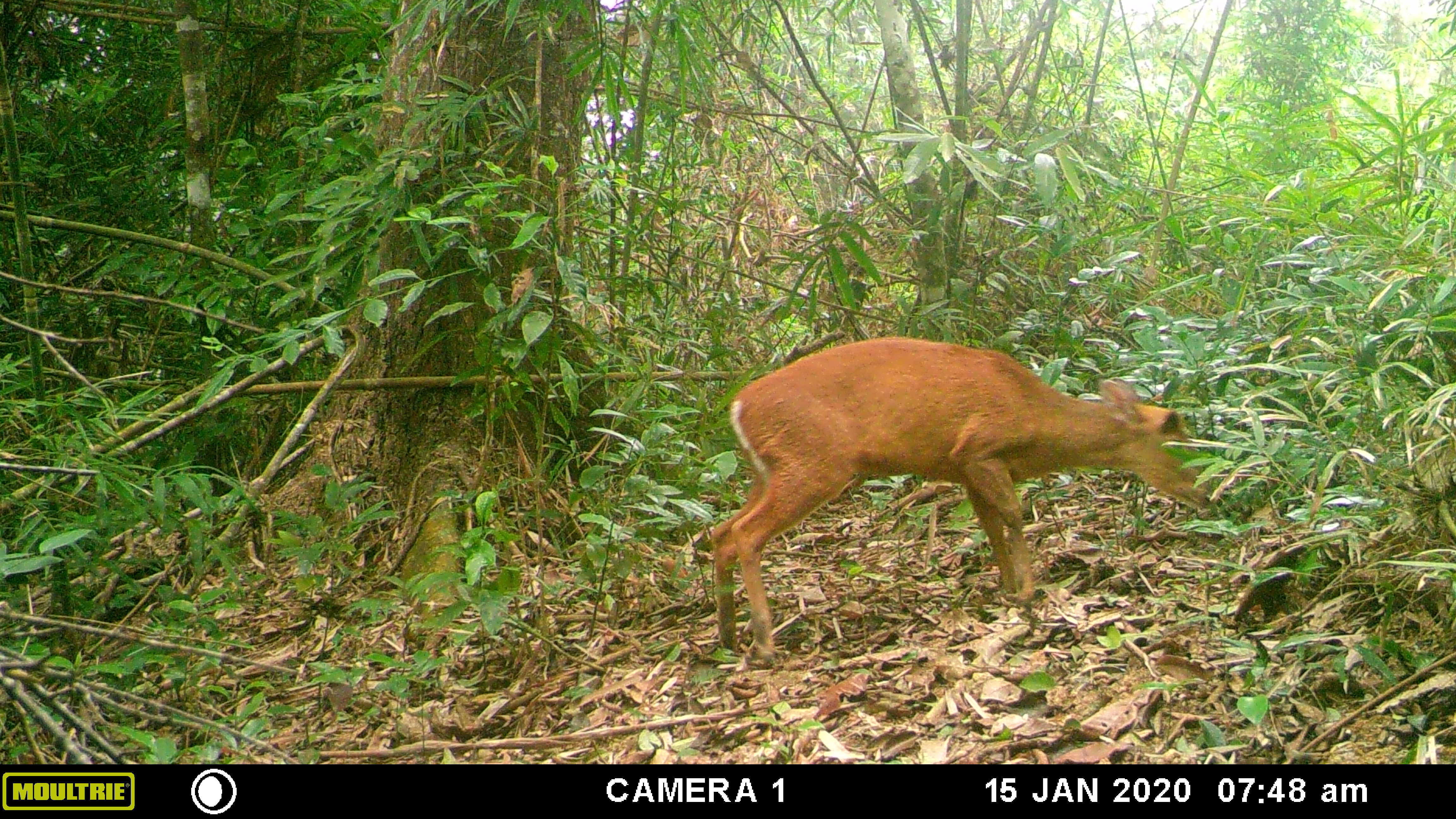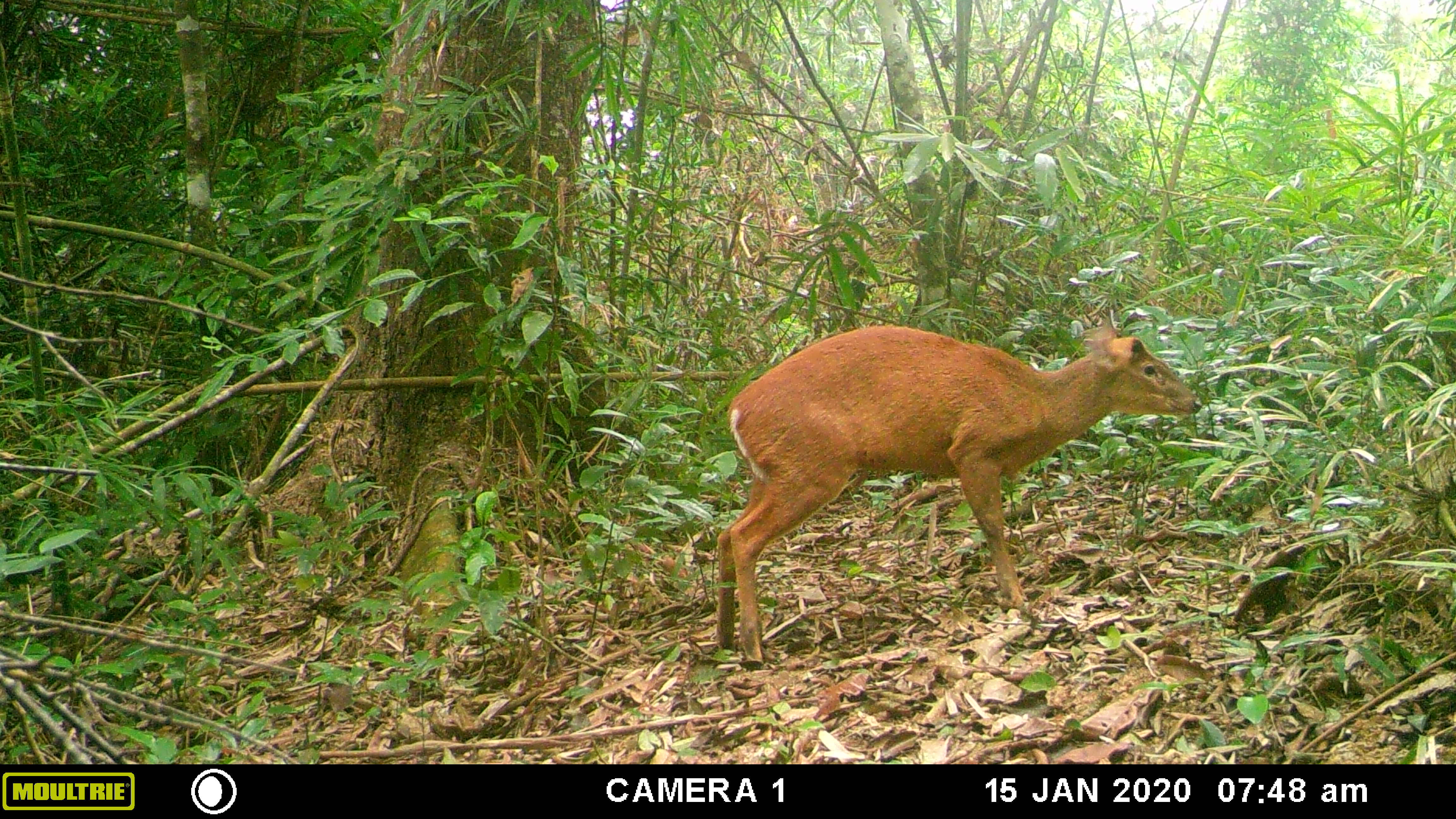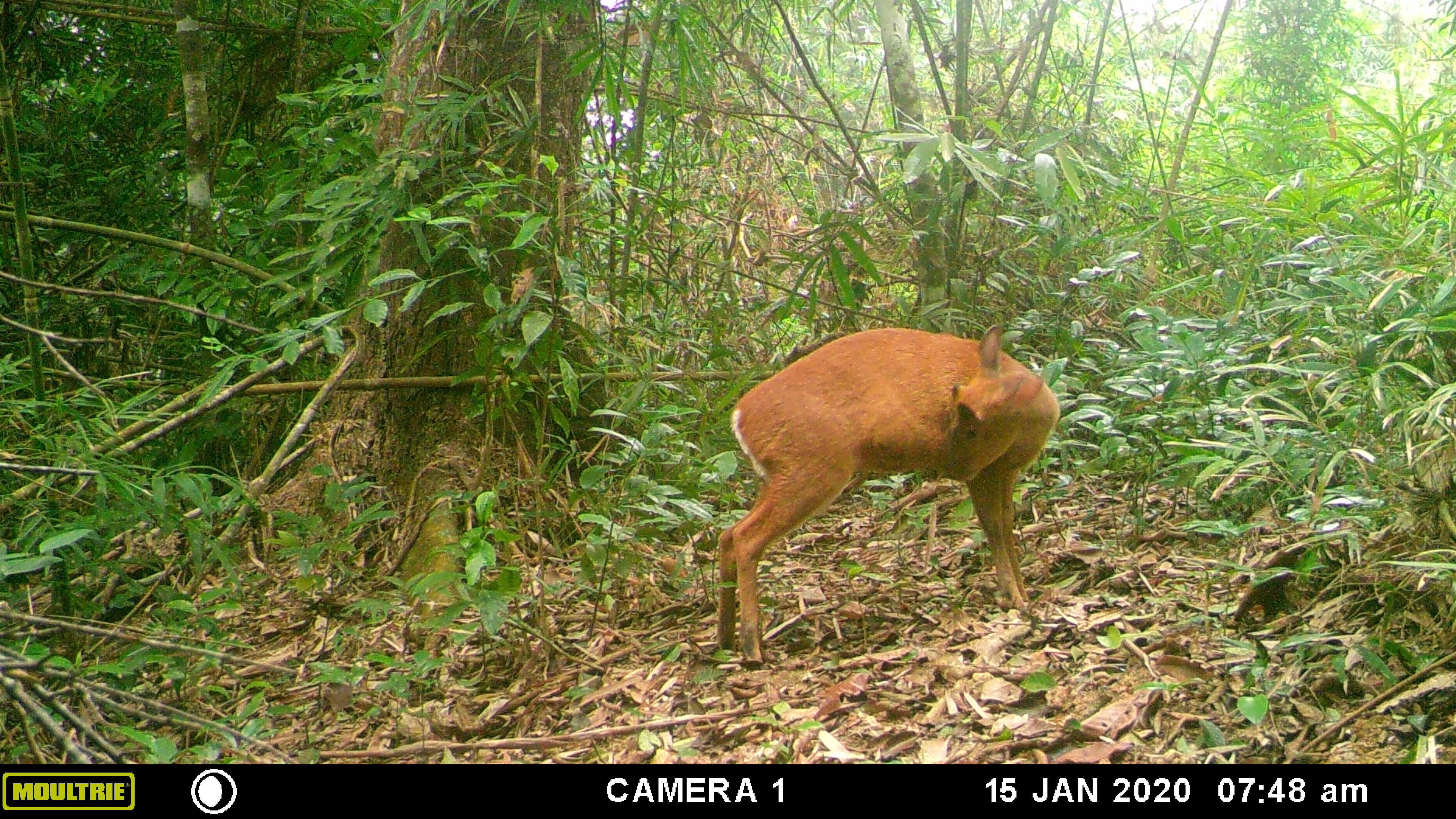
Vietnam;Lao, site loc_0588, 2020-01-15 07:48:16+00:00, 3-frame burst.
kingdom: Animalia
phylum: Chordata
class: Mammalia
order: Artiodactyla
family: Cervidae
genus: Muntiacus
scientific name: Muntiacus muntjak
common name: red muntjac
Red muntjac (Muntiacus muntjak). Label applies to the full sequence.